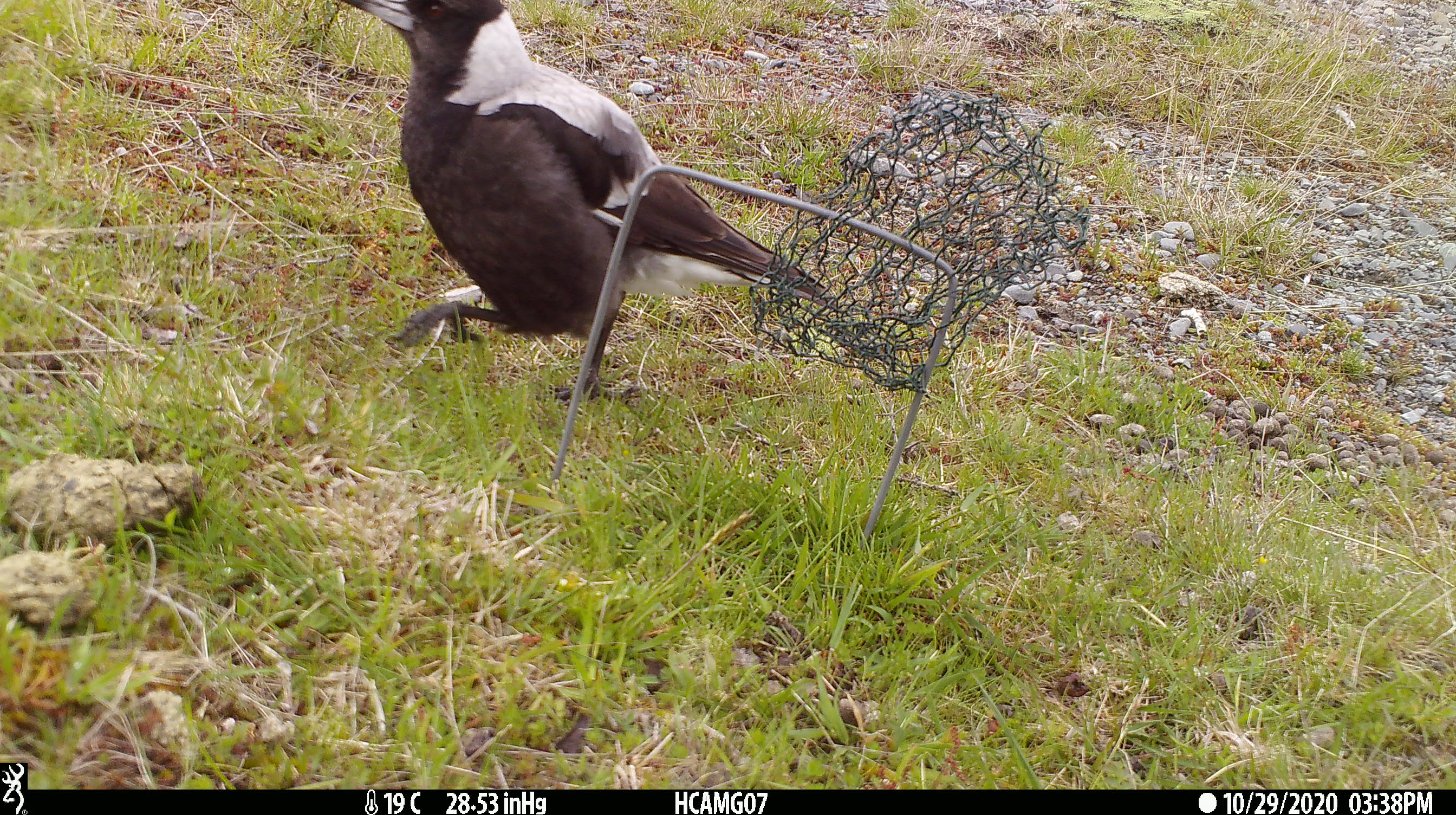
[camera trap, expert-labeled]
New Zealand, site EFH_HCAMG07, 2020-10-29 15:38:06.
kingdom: Animalia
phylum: Chordata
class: Aves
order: Passeriformes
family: Artamidae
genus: Gymnorhina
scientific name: Gymnorhina tibicen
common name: australian magpie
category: magpie